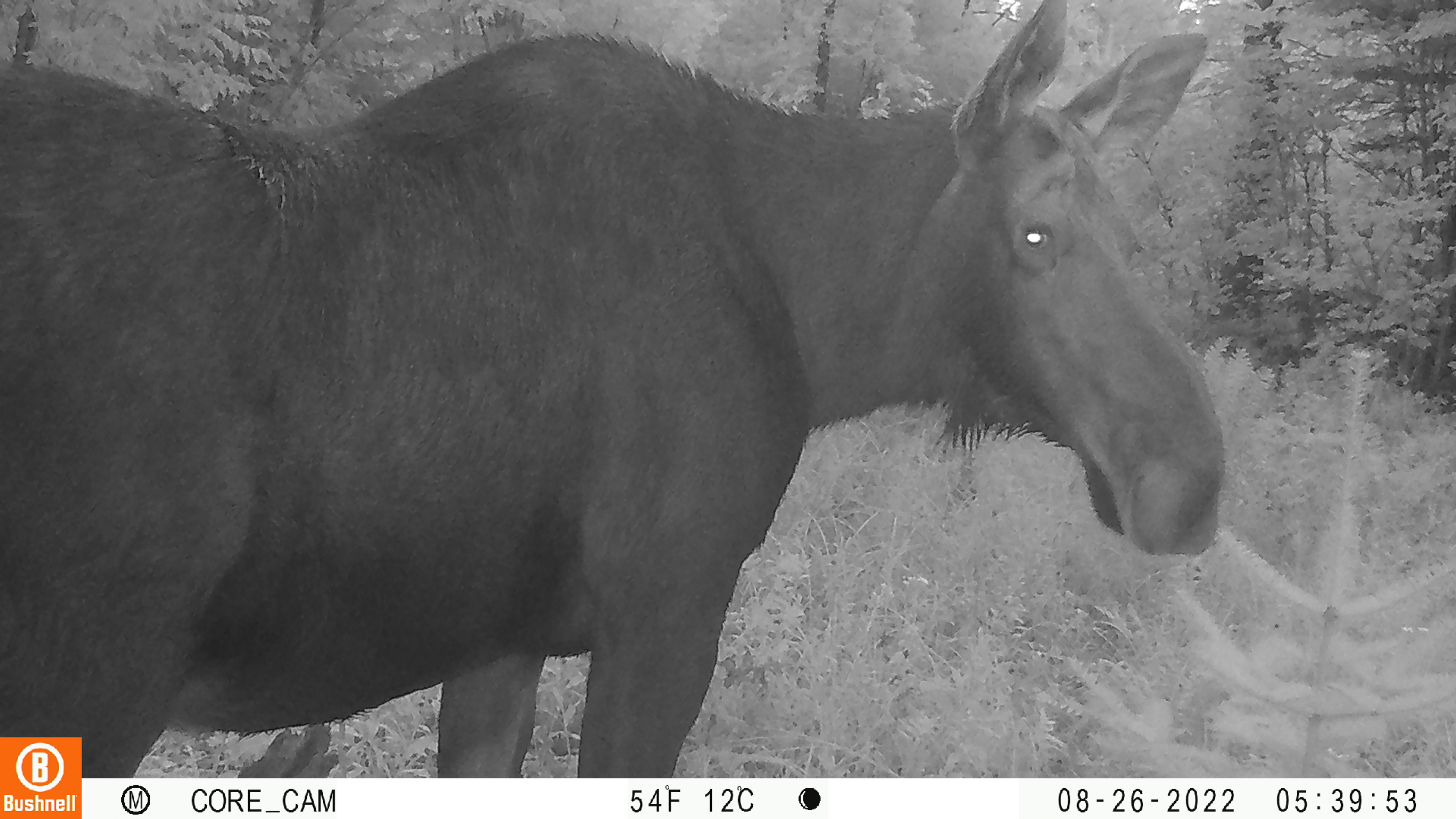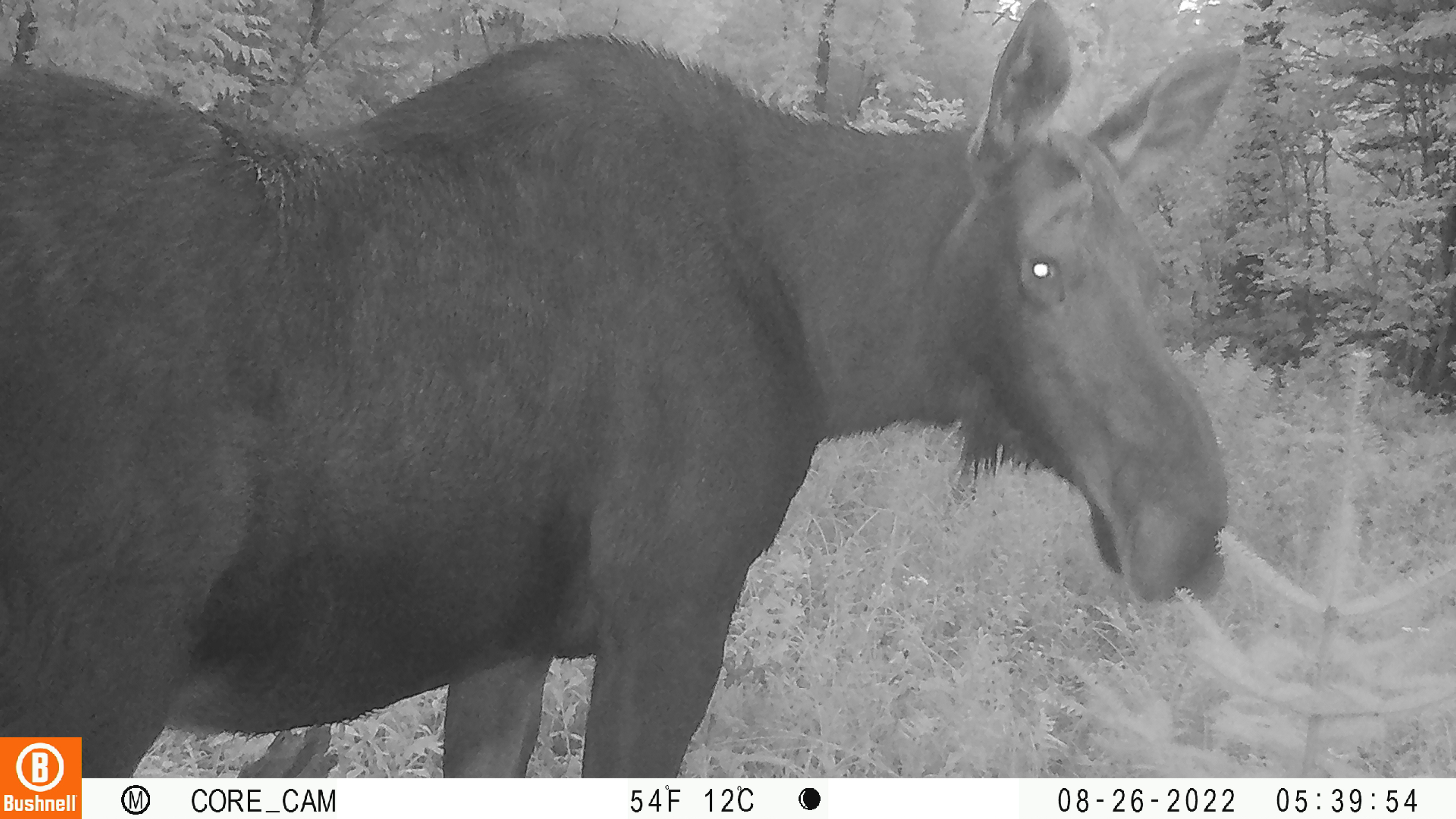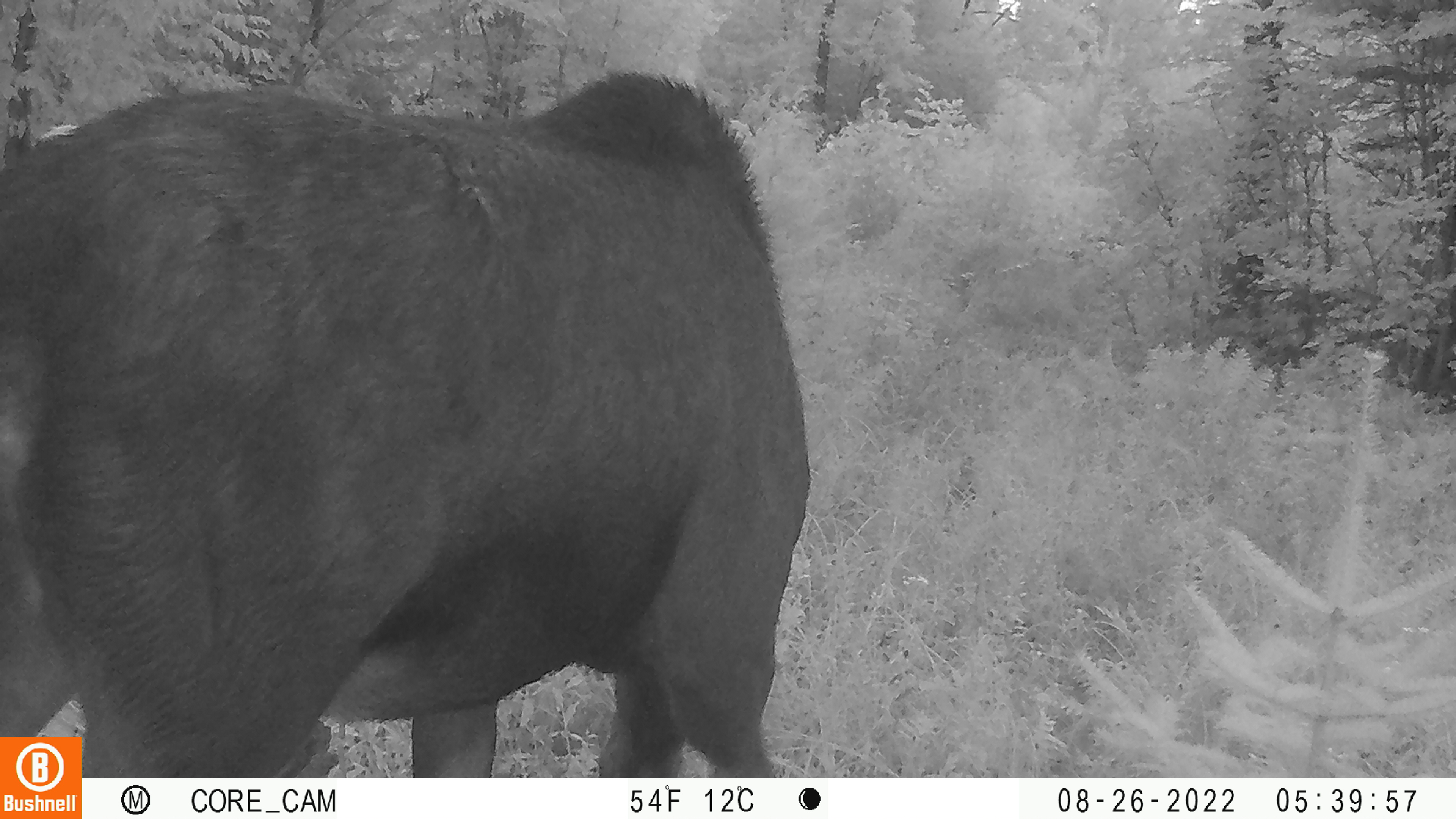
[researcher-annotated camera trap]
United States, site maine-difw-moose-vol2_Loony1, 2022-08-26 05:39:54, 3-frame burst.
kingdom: Animalia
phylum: Chordata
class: Mammalia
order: Artiodactyla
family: Cervidae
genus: Alces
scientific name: Alces alces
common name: moose